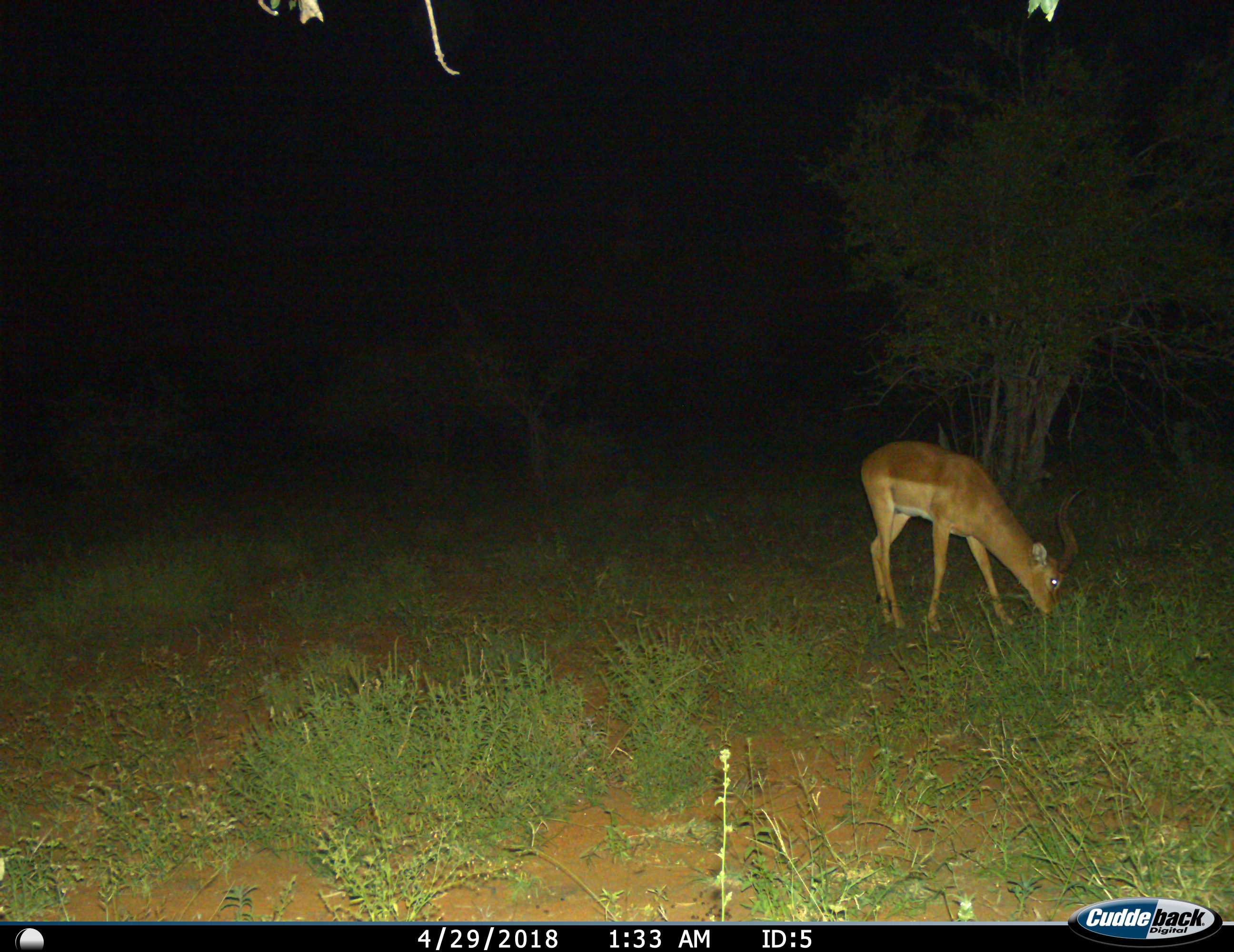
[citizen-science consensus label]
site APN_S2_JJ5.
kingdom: Animalia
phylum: Chordata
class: Mammalia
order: Artiodactyla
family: Bovidae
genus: Aepyceros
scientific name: Aepyceros melampus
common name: impala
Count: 1.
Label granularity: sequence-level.